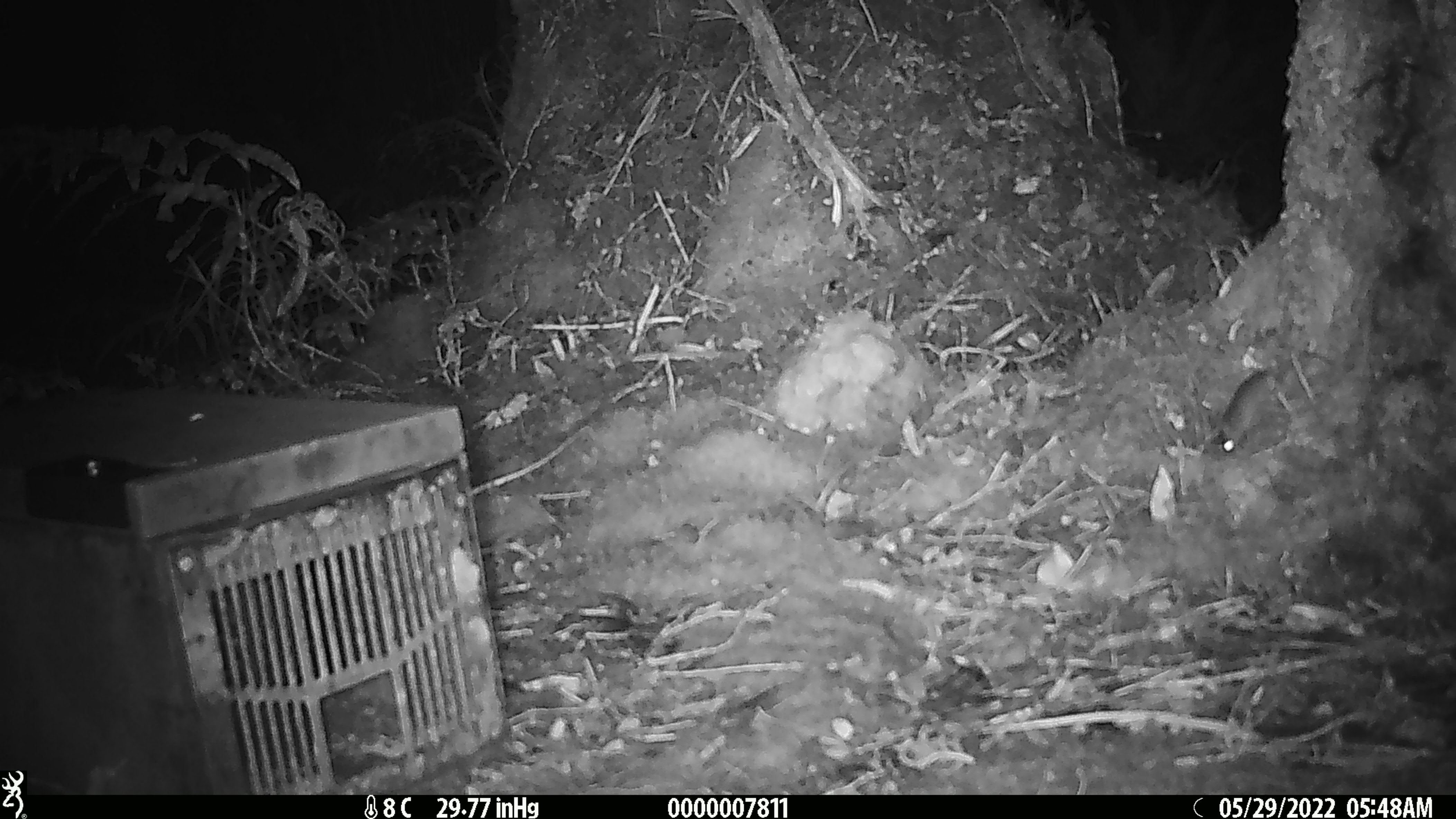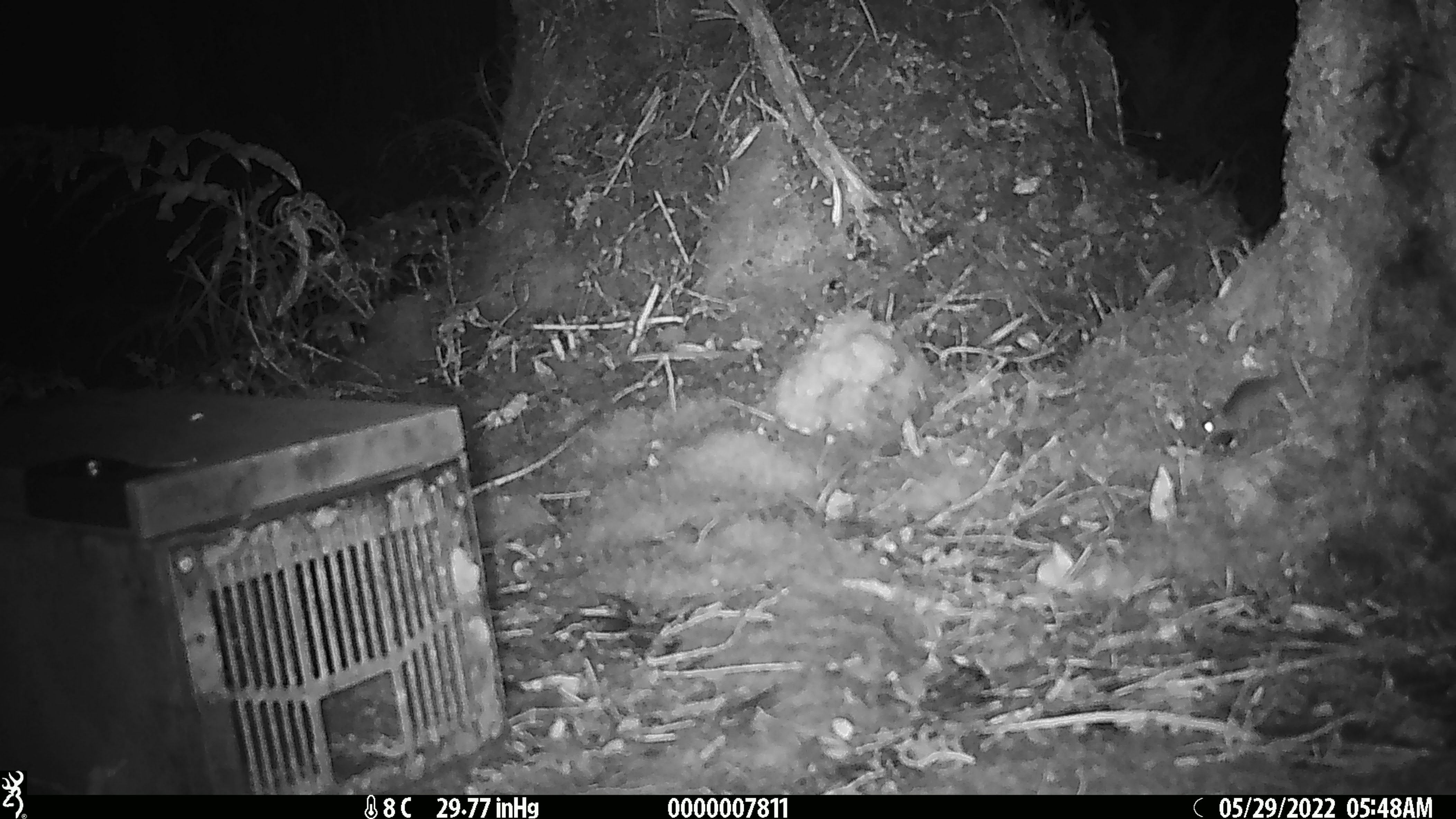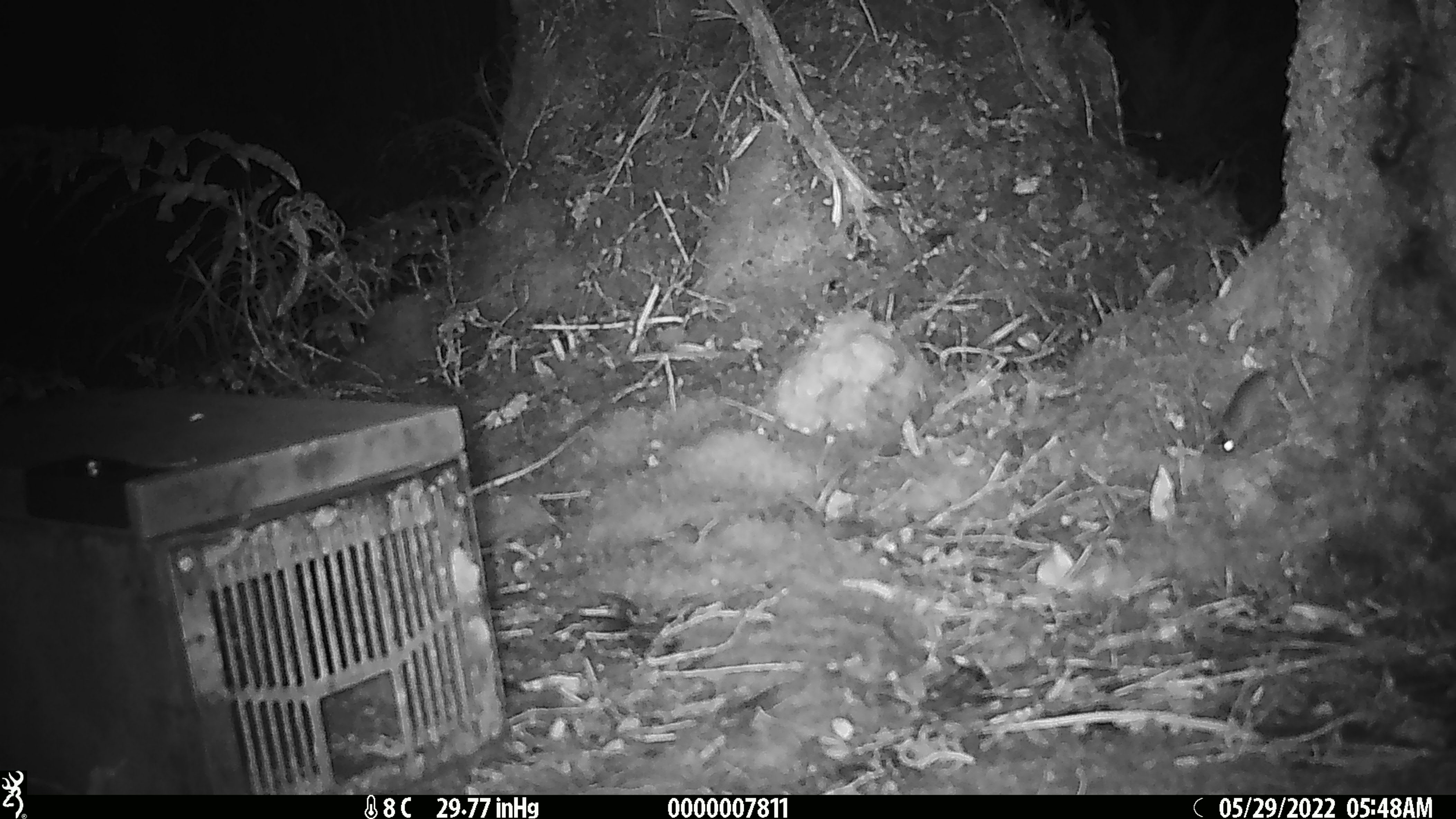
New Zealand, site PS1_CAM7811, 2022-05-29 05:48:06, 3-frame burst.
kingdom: Animalia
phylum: Chordata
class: Mammalia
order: Rodentia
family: Muridae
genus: Mus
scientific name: Mus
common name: mouse